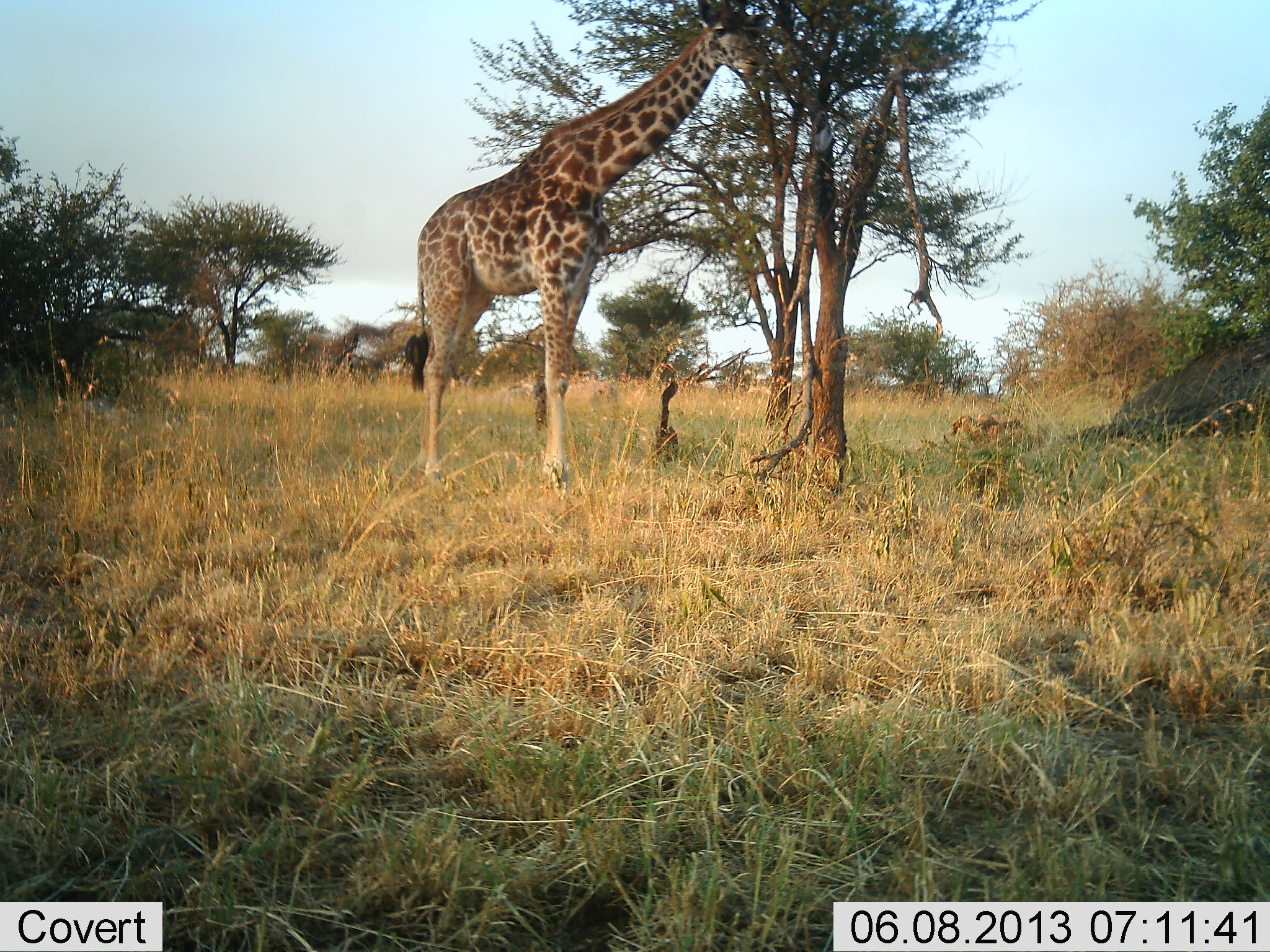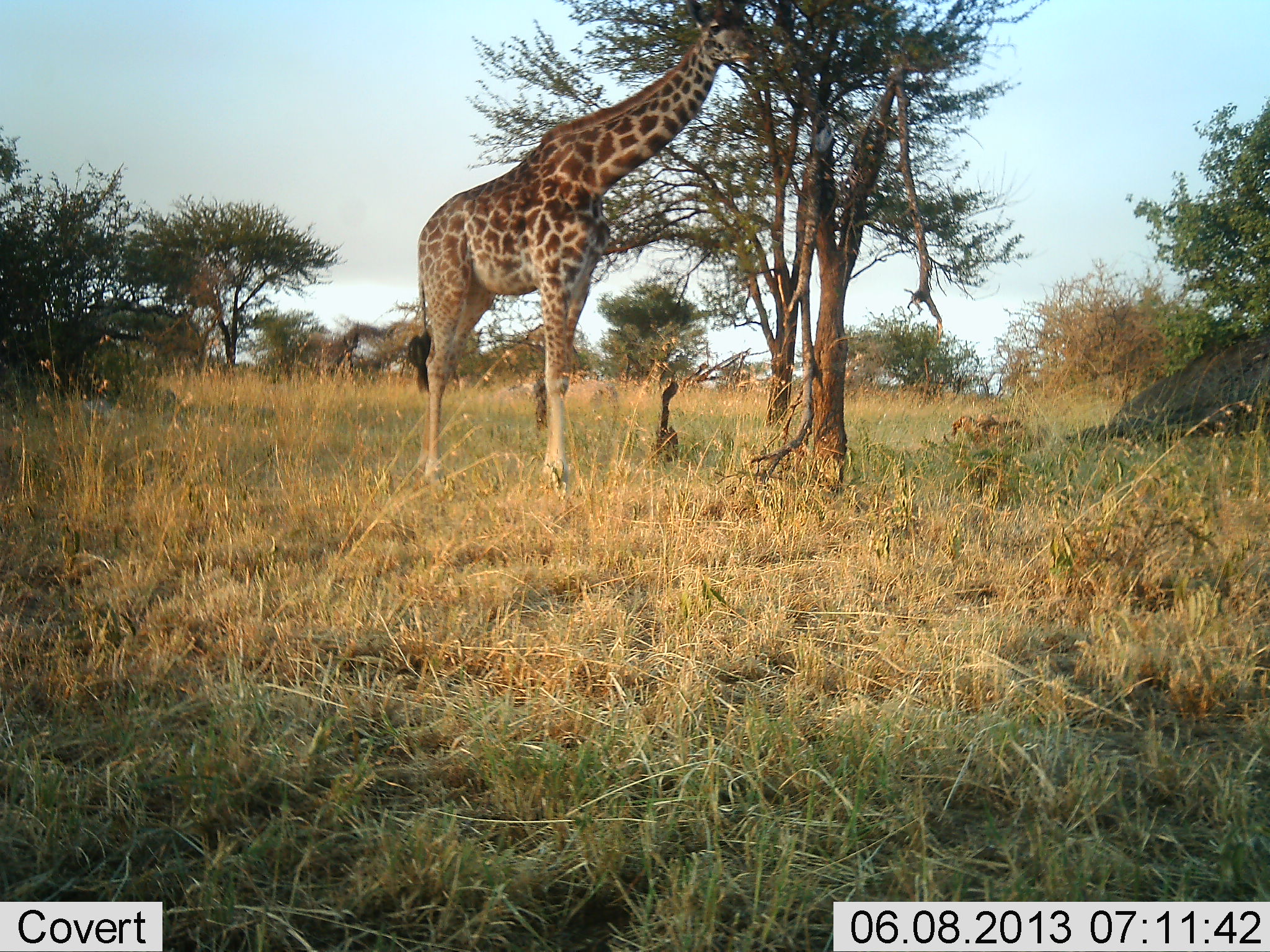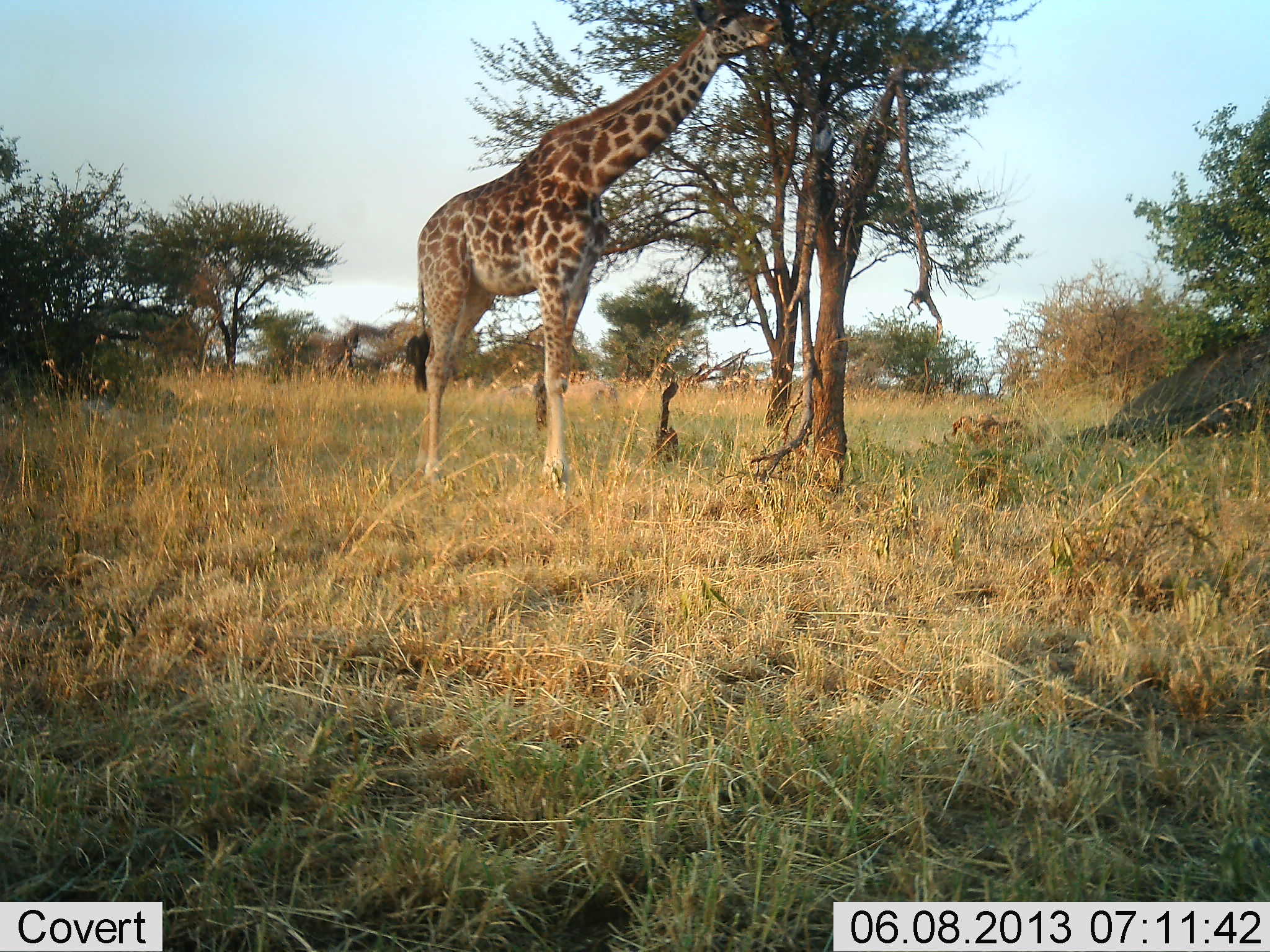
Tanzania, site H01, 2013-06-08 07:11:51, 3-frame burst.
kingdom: Animalia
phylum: Chordata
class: Mammalia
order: Artiodactyla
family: Giraffidae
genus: Giraffa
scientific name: Giraffa camelopardalis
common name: giraffe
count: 1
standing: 26%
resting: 5%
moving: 0%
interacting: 0%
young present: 0%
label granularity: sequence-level